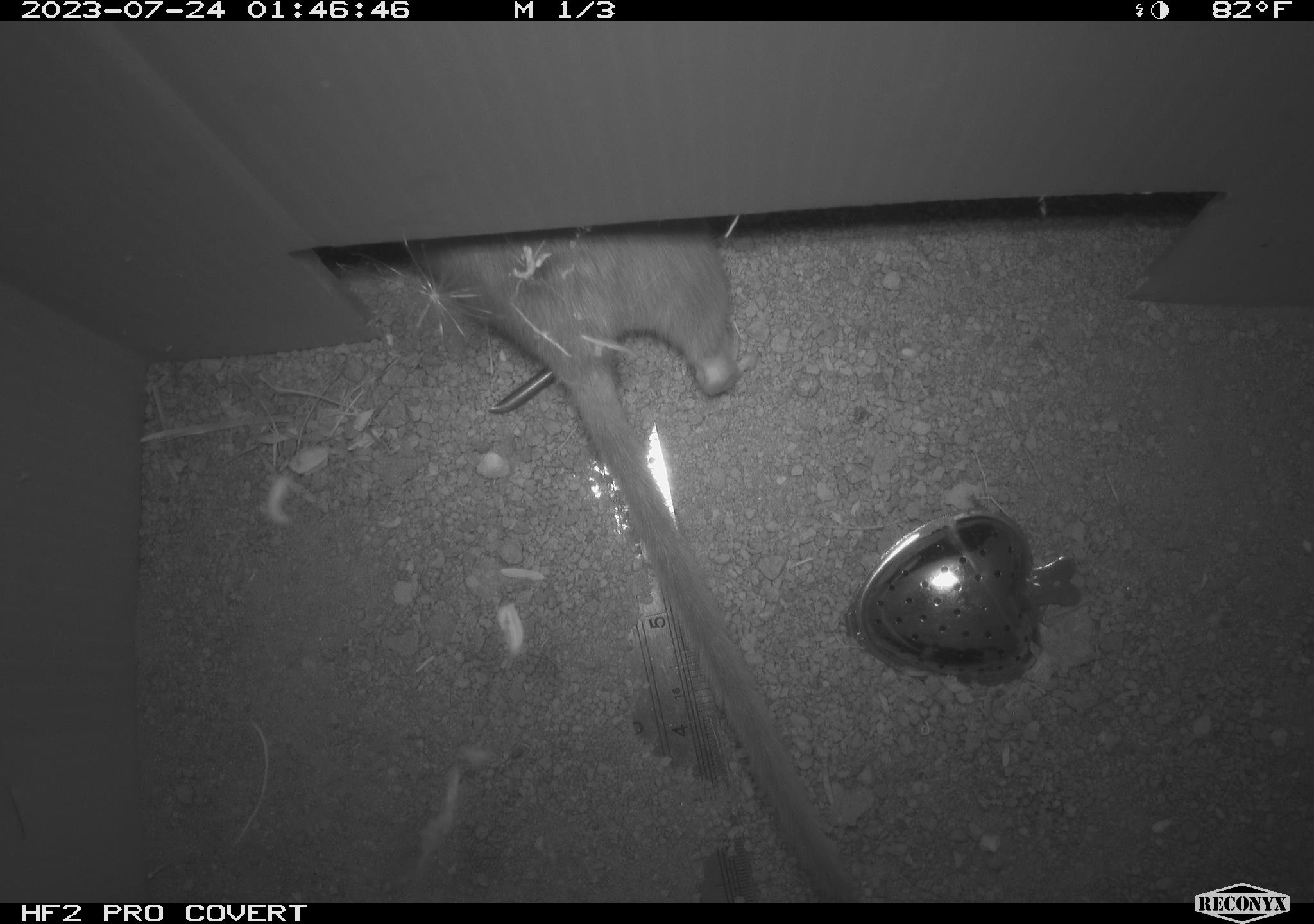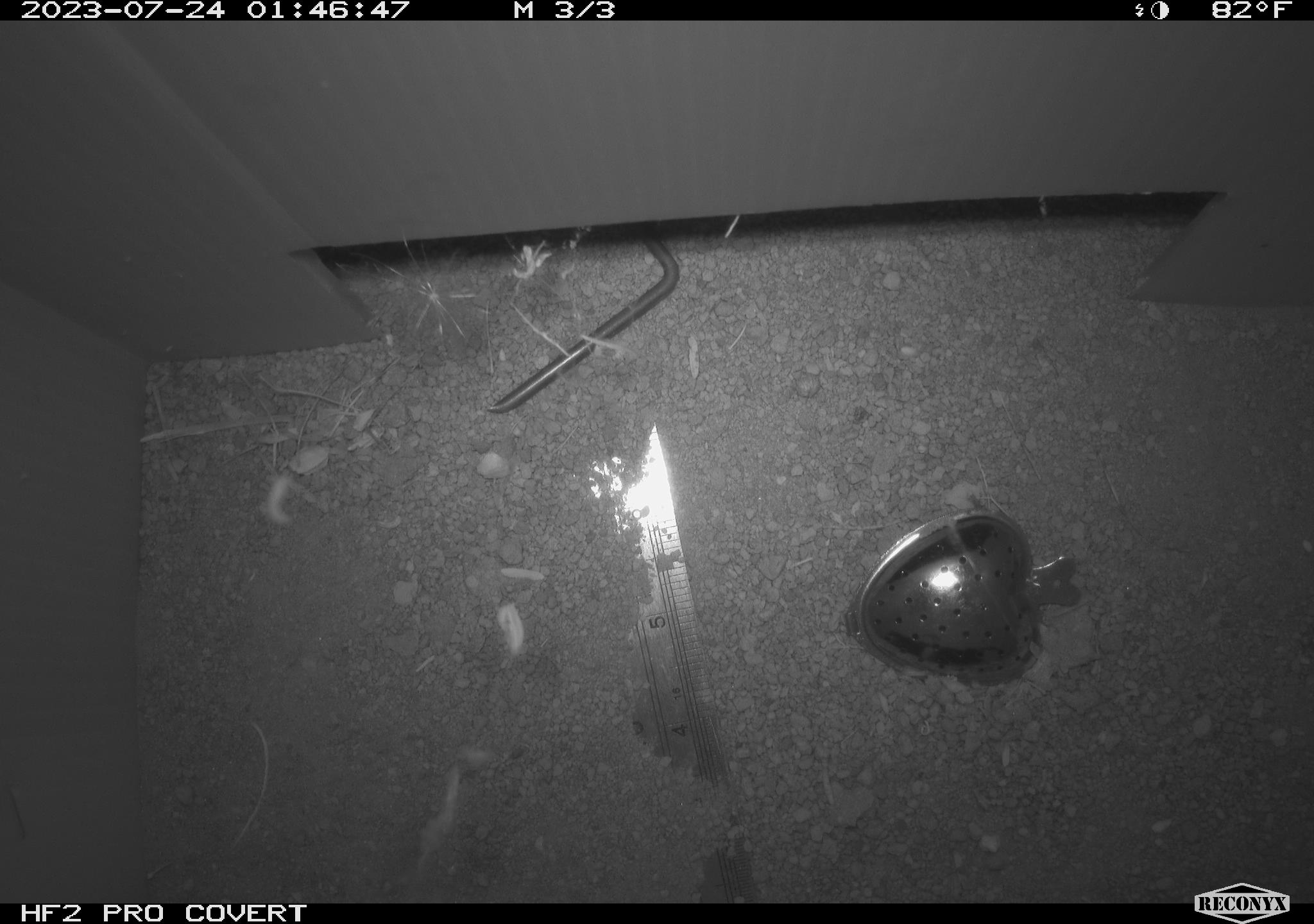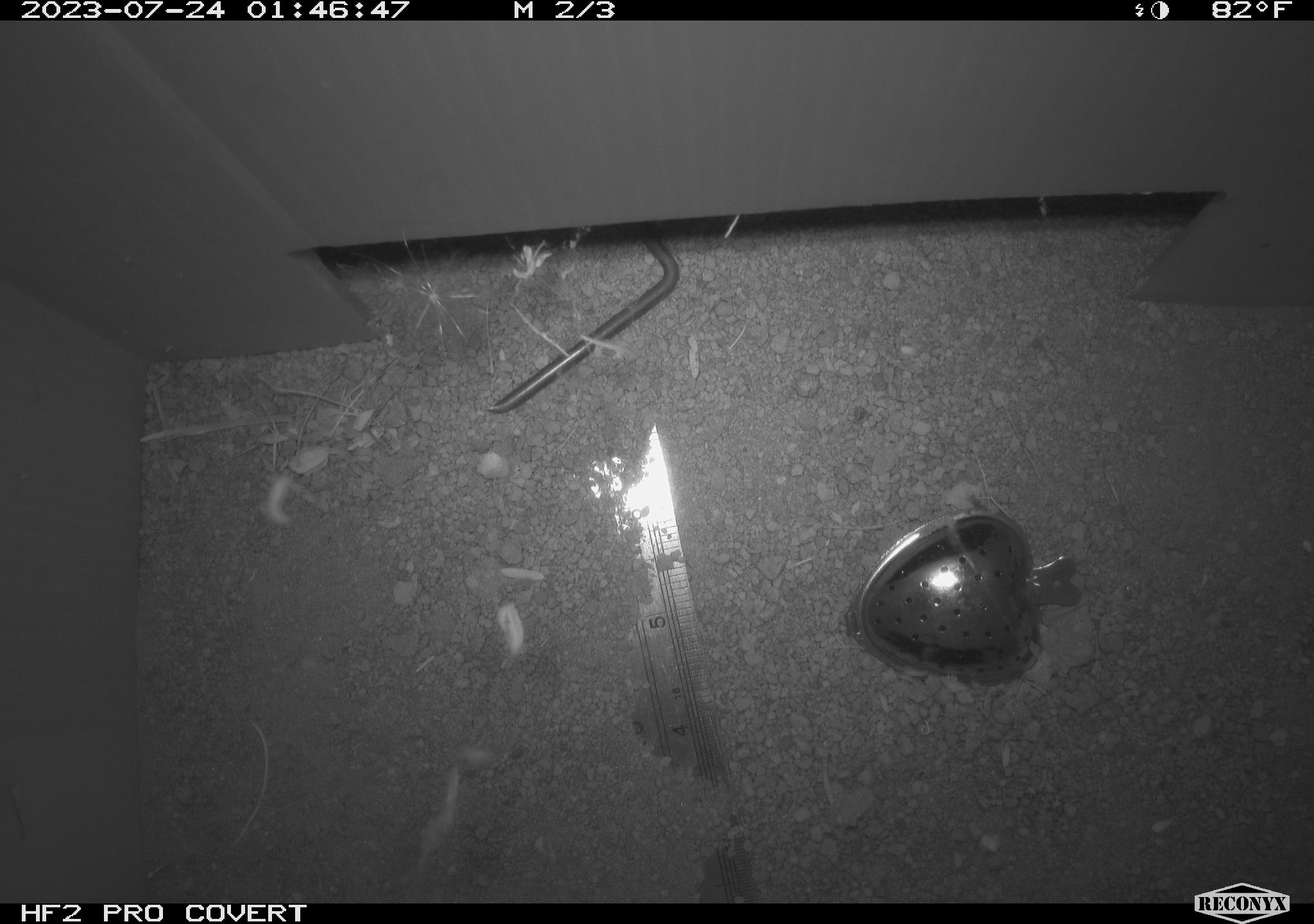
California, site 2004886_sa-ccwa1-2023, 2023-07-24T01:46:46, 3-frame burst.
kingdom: Animalia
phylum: Chordata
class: Mammalia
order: Rodentia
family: Cricetidae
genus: Neotoma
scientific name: Neotoma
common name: pack rat or woodrat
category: neotoma species